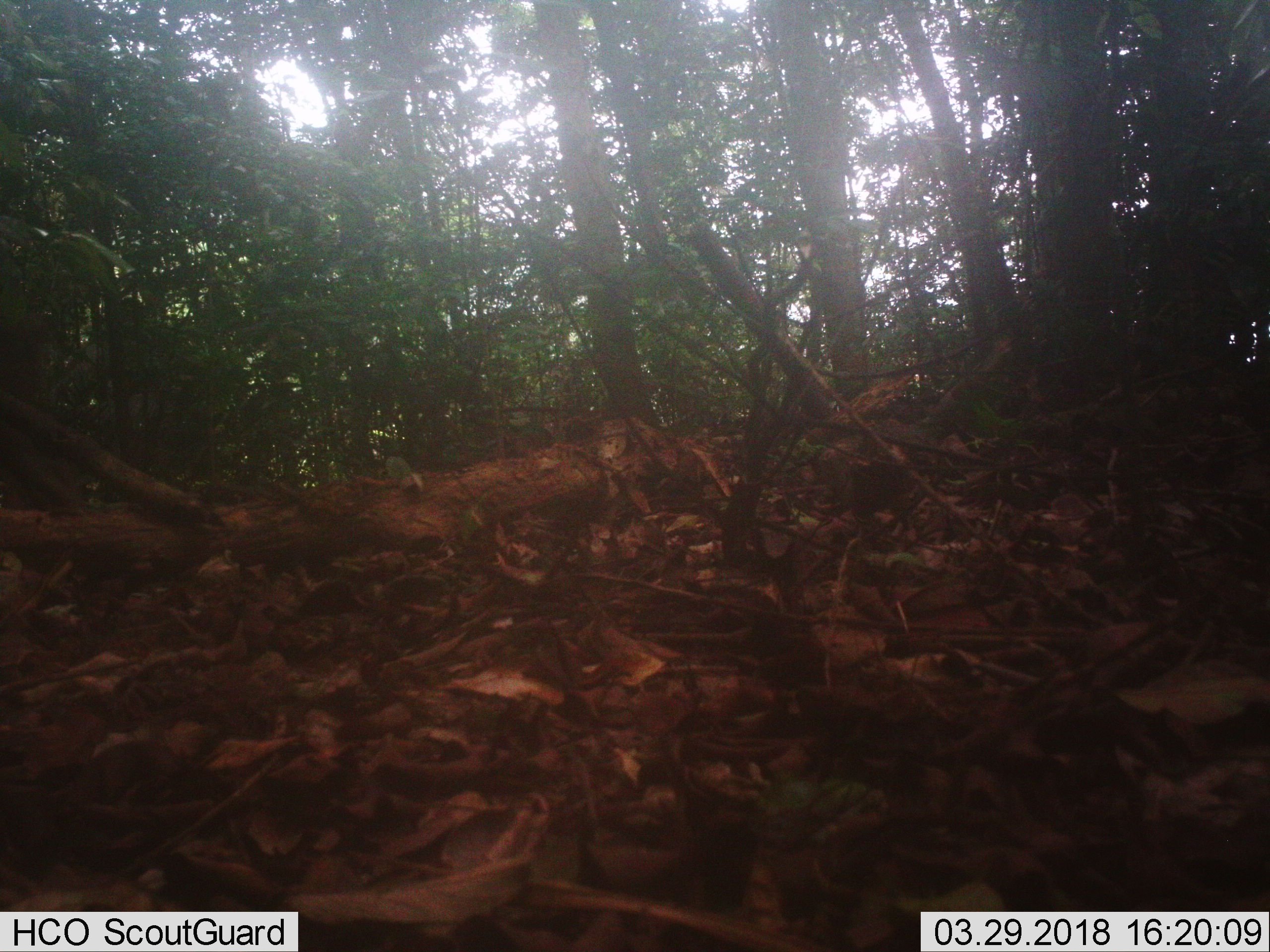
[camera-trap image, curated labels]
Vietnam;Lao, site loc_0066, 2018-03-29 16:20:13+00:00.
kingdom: Animalia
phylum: Chordata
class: Mammalia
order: Artiodactyla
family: Suidae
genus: Sus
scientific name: Sus scrofa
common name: eurasian wild pig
Eurasian wild pig (Sus scrofa). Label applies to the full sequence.